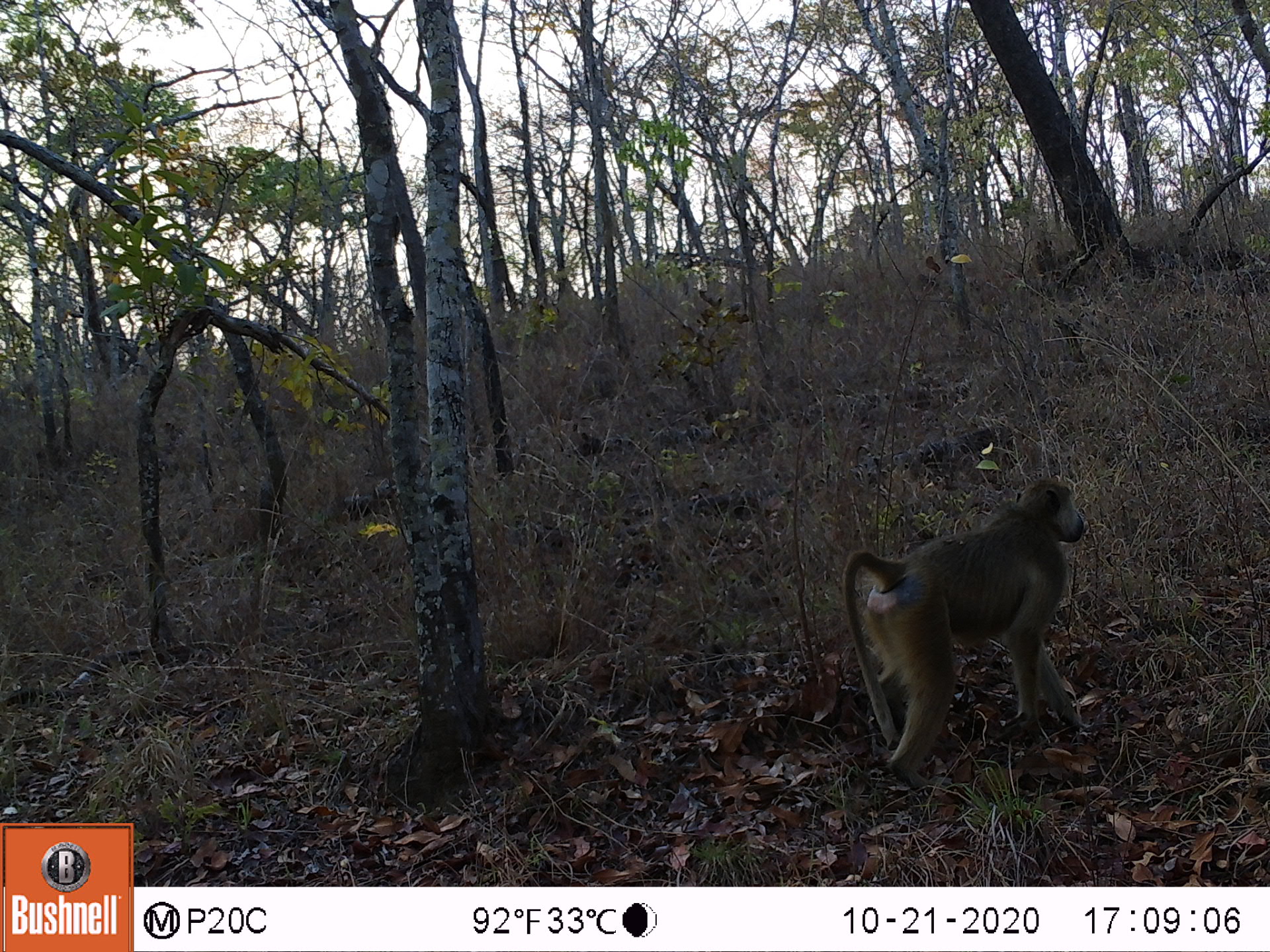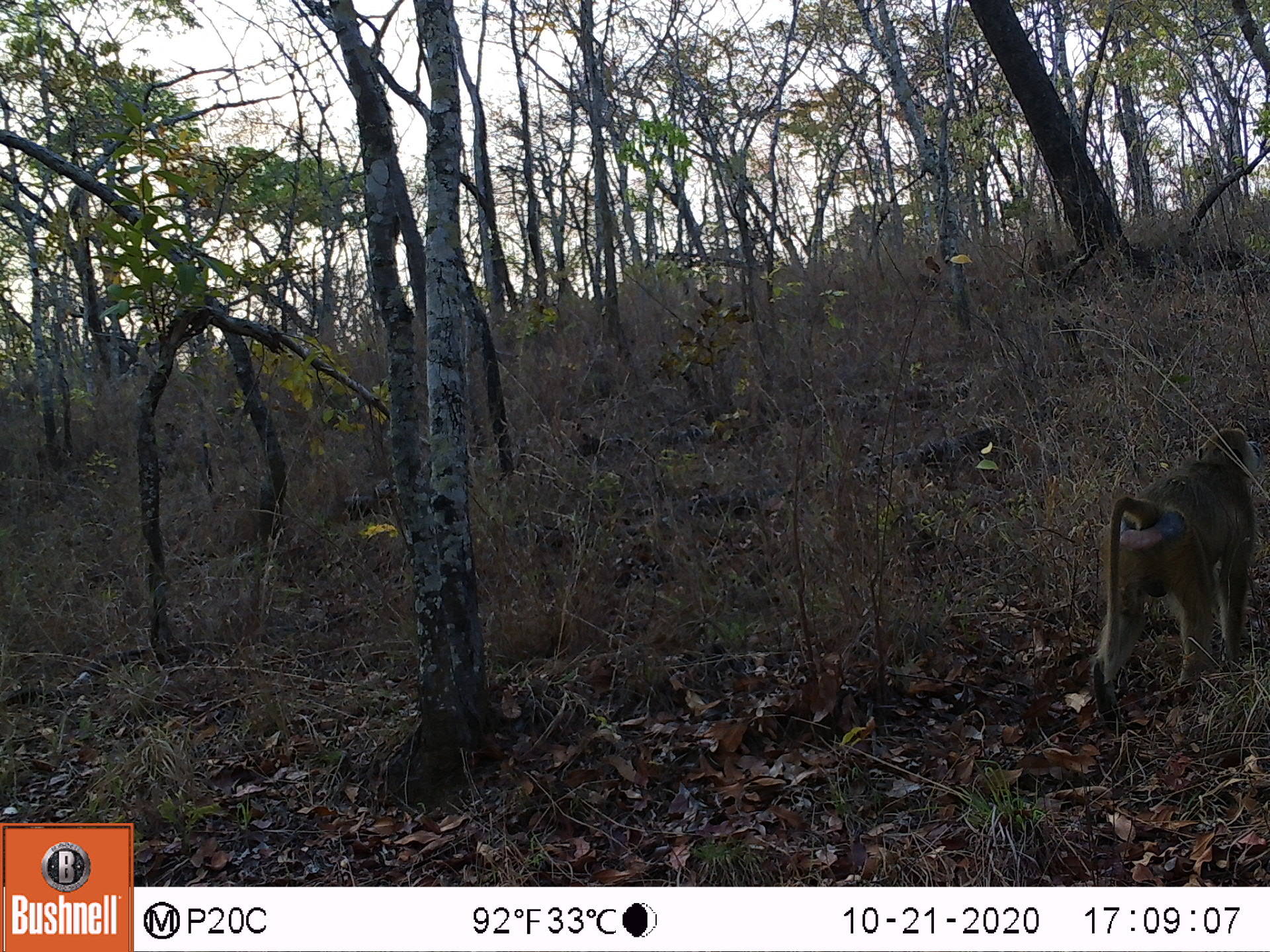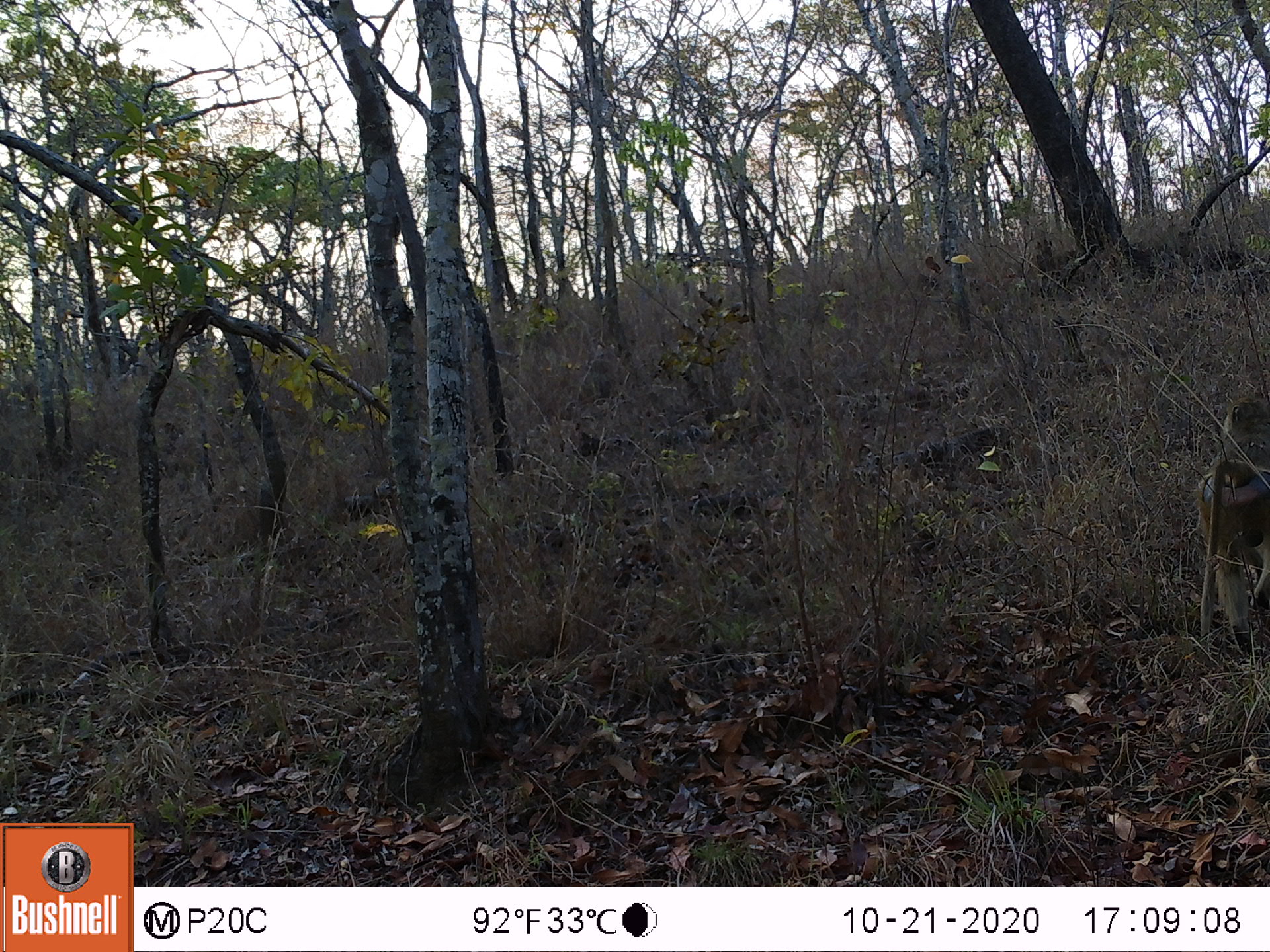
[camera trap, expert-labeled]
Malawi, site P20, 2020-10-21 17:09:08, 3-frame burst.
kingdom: Animalia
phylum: Chordata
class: Mammalia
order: Primates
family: Cercopithecidae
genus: Papio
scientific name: Papio cynocephalus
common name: yellow baboon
Yellow baboon (Papio cynocephalus), count 1.